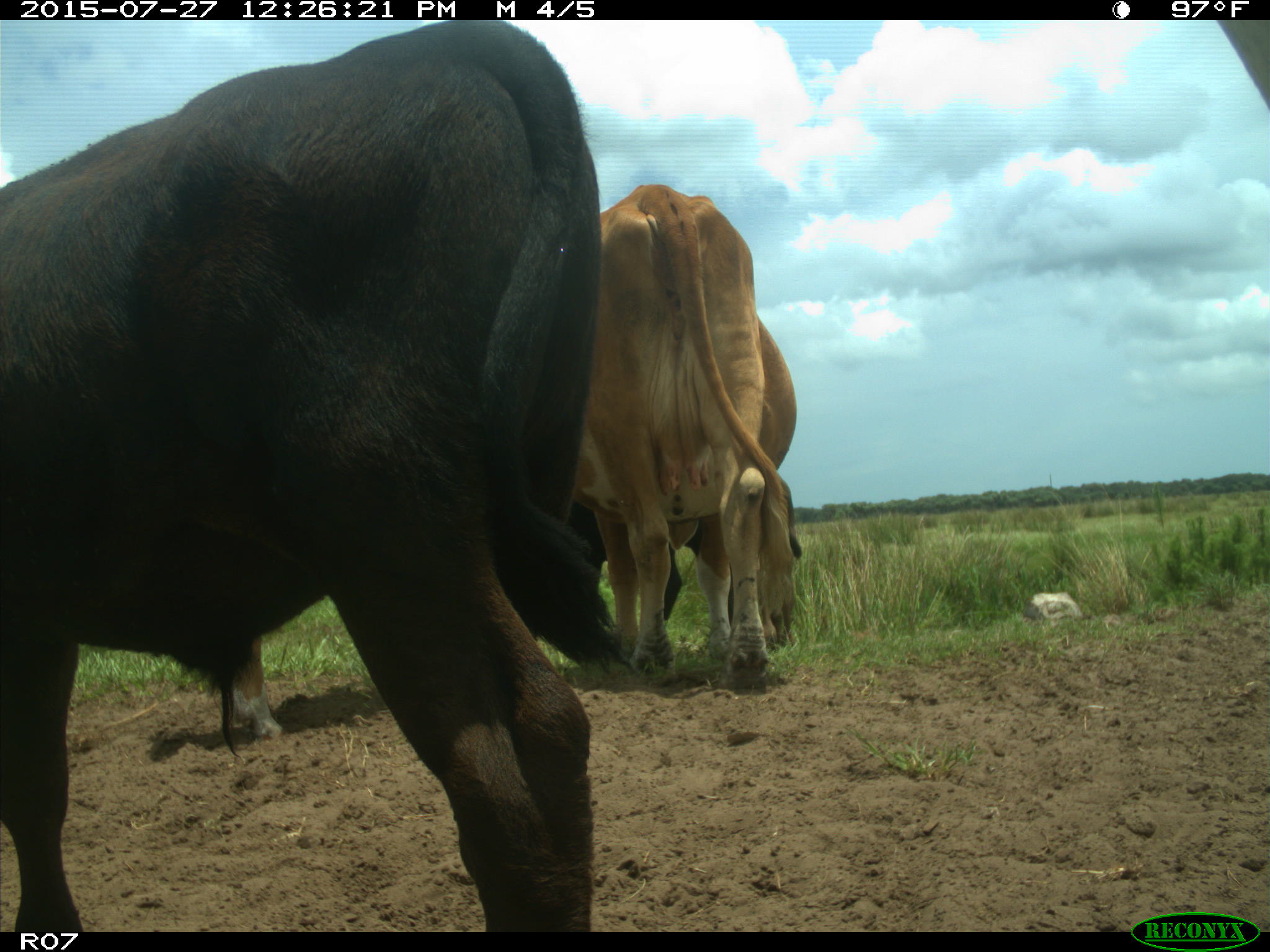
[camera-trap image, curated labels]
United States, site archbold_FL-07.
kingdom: Animalia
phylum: Chordata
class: Mammalia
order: Artiodactyla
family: Bovidae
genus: Bos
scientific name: Bos taurus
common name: domestic cow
Bos taurus (domestic cow).